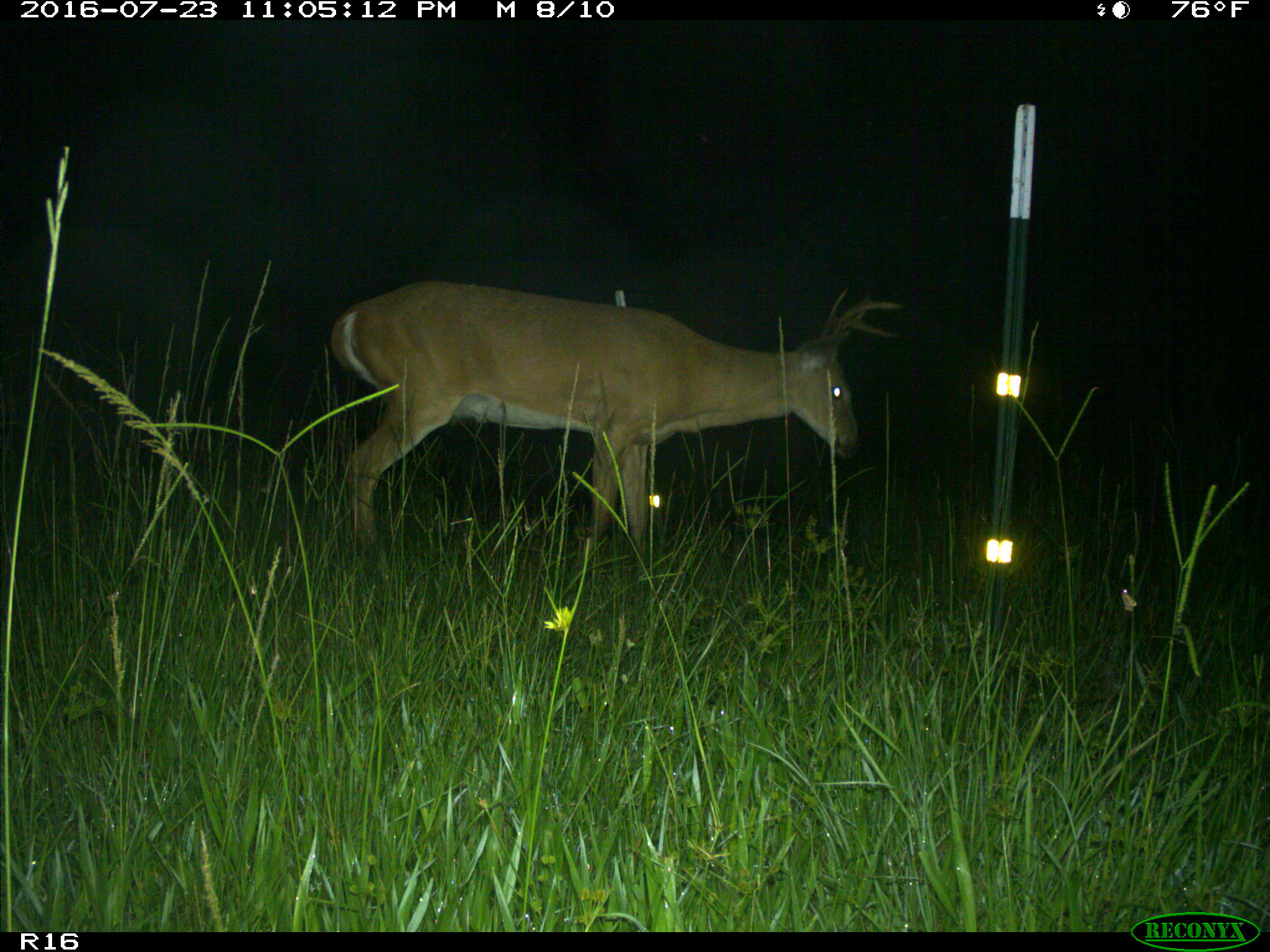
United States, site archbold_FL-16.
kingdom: Animalia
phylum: Chordata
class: Mammalia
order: Artiodactyla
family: Cervidae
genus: Odocoileus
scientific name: Odocoileus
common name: deer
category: unidentified deer